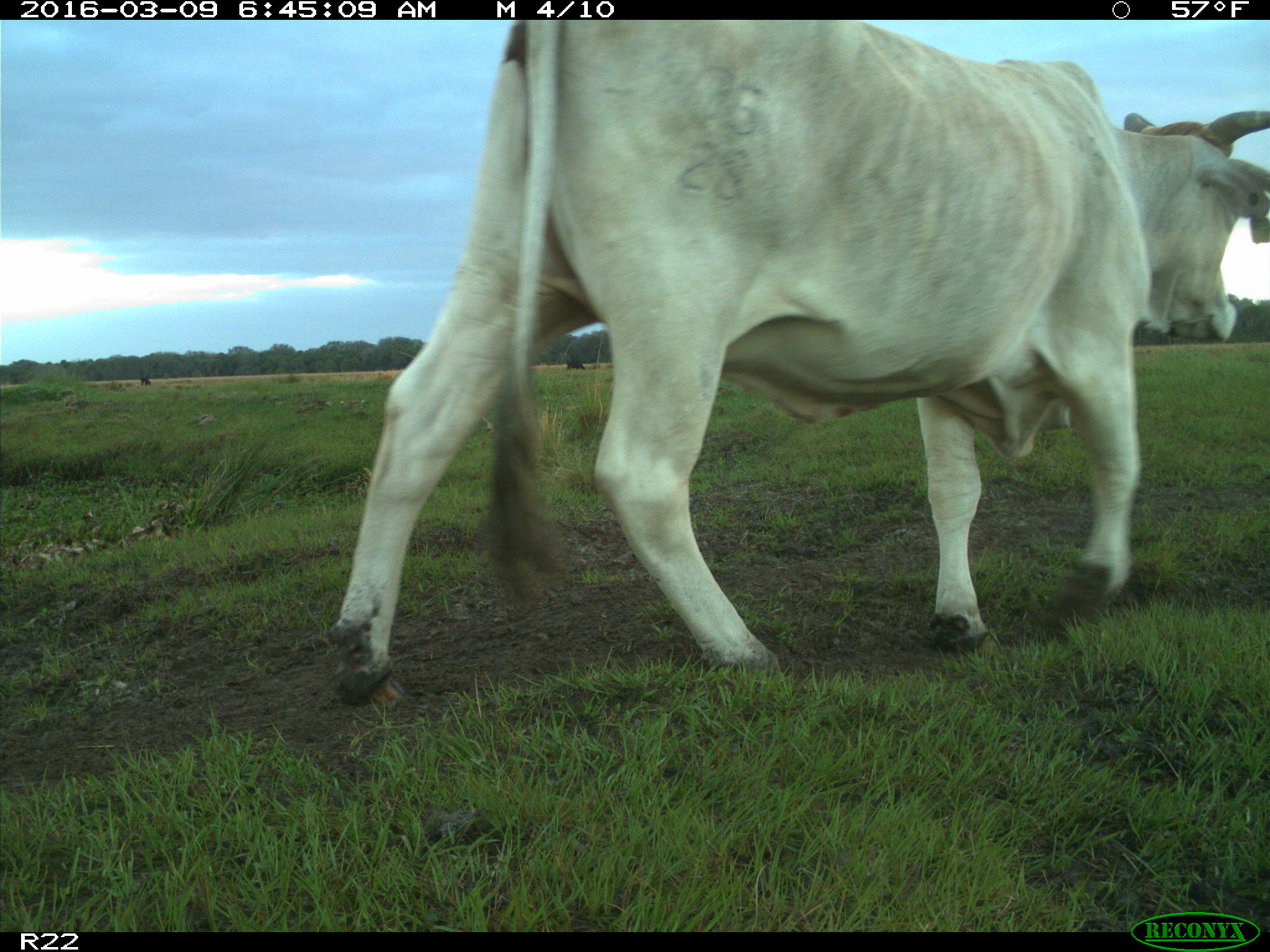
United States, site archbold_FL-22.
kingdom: Animalia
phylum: Chordata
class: Mammalia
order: Artiodactyla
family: Bovidae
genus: Bos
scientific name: Bos taurus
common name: domestic cow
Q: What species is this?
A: Bos taurus (domestic cow).